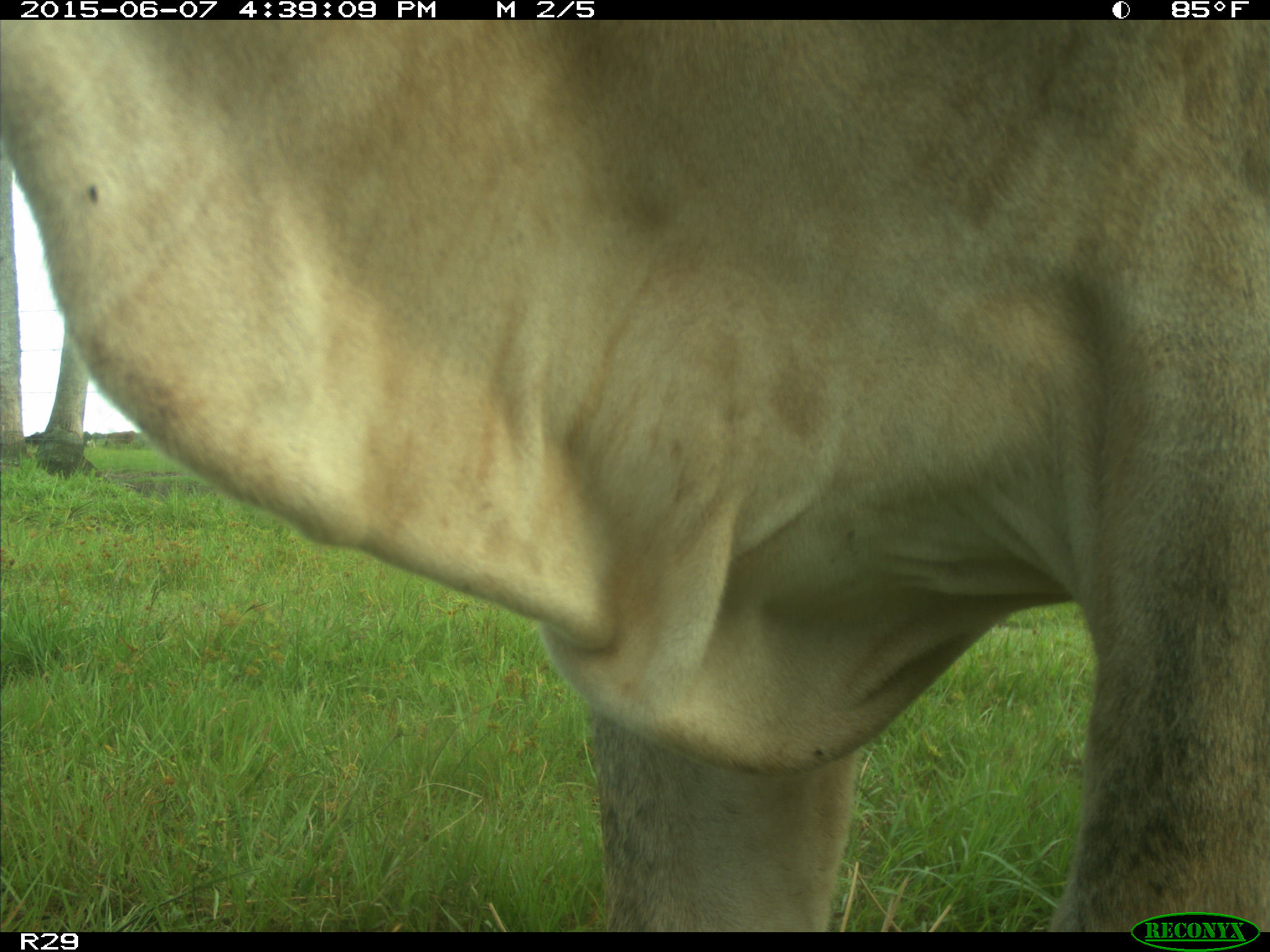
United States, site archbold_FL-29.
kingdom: Animalia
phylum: Chordata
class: Mammalia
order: Artiodactyla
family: Bovidae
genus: Bos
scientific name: Bos taurus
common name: domestic cow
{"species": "Bos taurus (domestic cow)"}